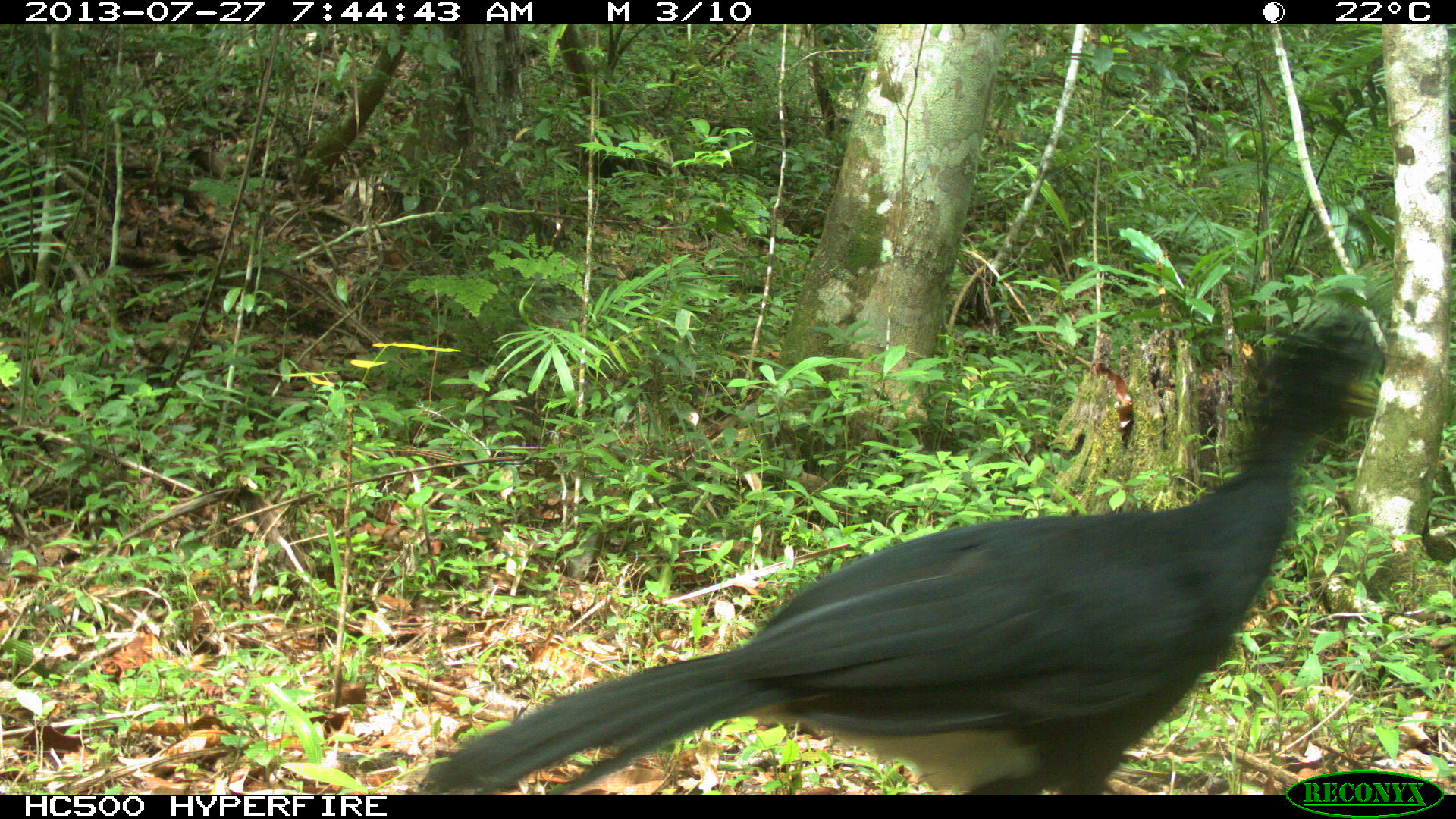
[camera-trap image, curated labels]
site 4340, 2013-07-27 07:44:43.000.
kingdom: Animalia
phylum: Chordata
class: Aves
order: Galliformes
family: Cracidae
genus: Crax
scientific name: Crax rubra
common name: great curassow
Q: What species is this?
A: Crax rubra (great curassow).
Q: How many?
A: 1.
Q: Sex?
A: Male.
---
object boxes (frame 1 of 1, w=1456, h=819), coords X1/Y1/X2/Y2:
crax rubra: 409/314/1424/792